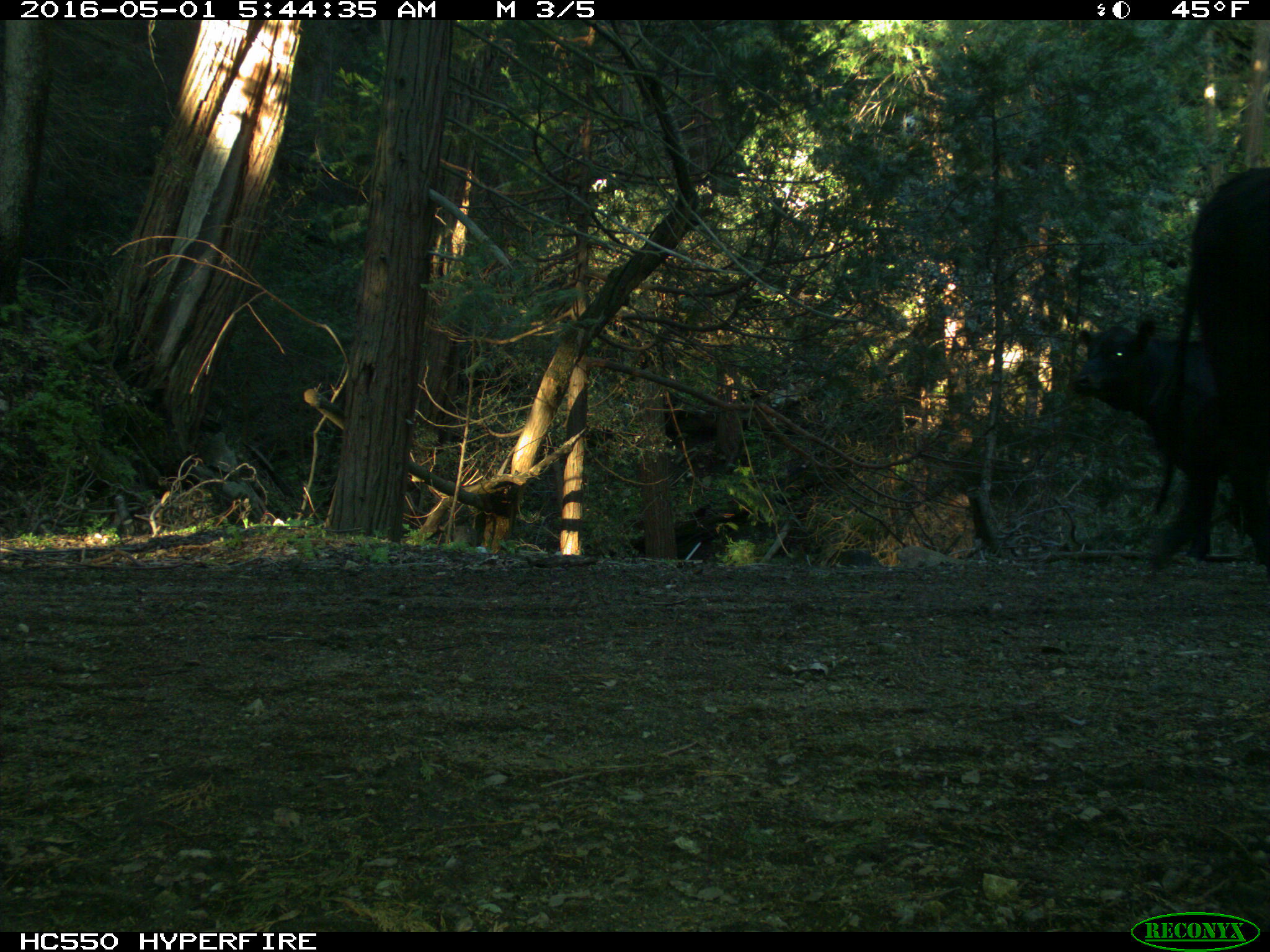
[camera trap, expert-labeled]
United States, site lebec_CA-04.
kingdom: Animalia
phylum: Chordata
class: Mammalia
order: Artiodactyla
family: Bovidae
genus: Bos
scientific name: Bos taurus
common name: domestic cow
Bos taurus (domestic cow).